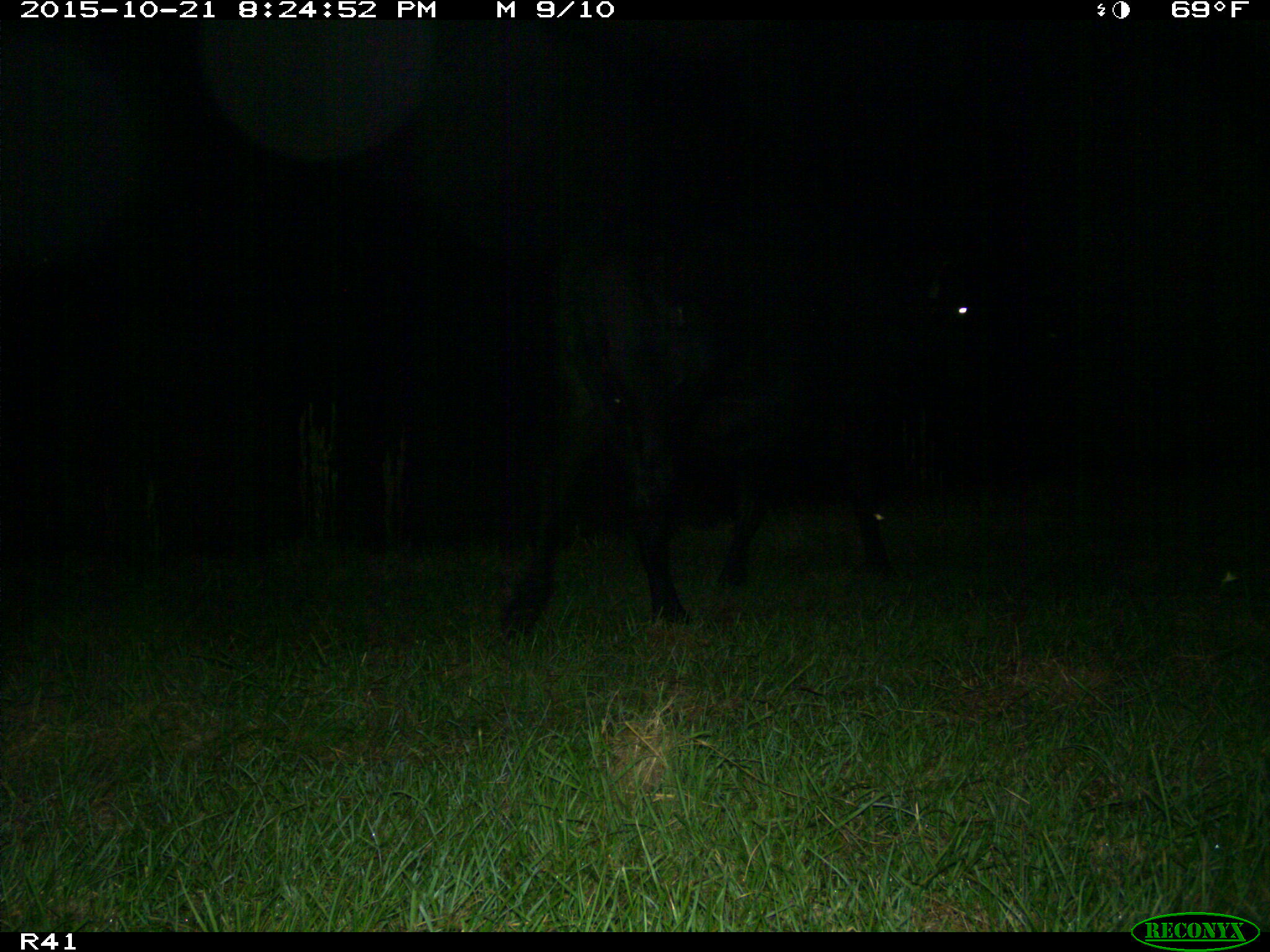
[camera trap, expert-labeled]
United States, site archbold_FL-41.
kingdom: Animalia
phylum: Chordata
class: Mammalia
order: Artiodactyla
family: Bovidae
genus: Bos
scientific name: Bos taurus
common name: domestic cow